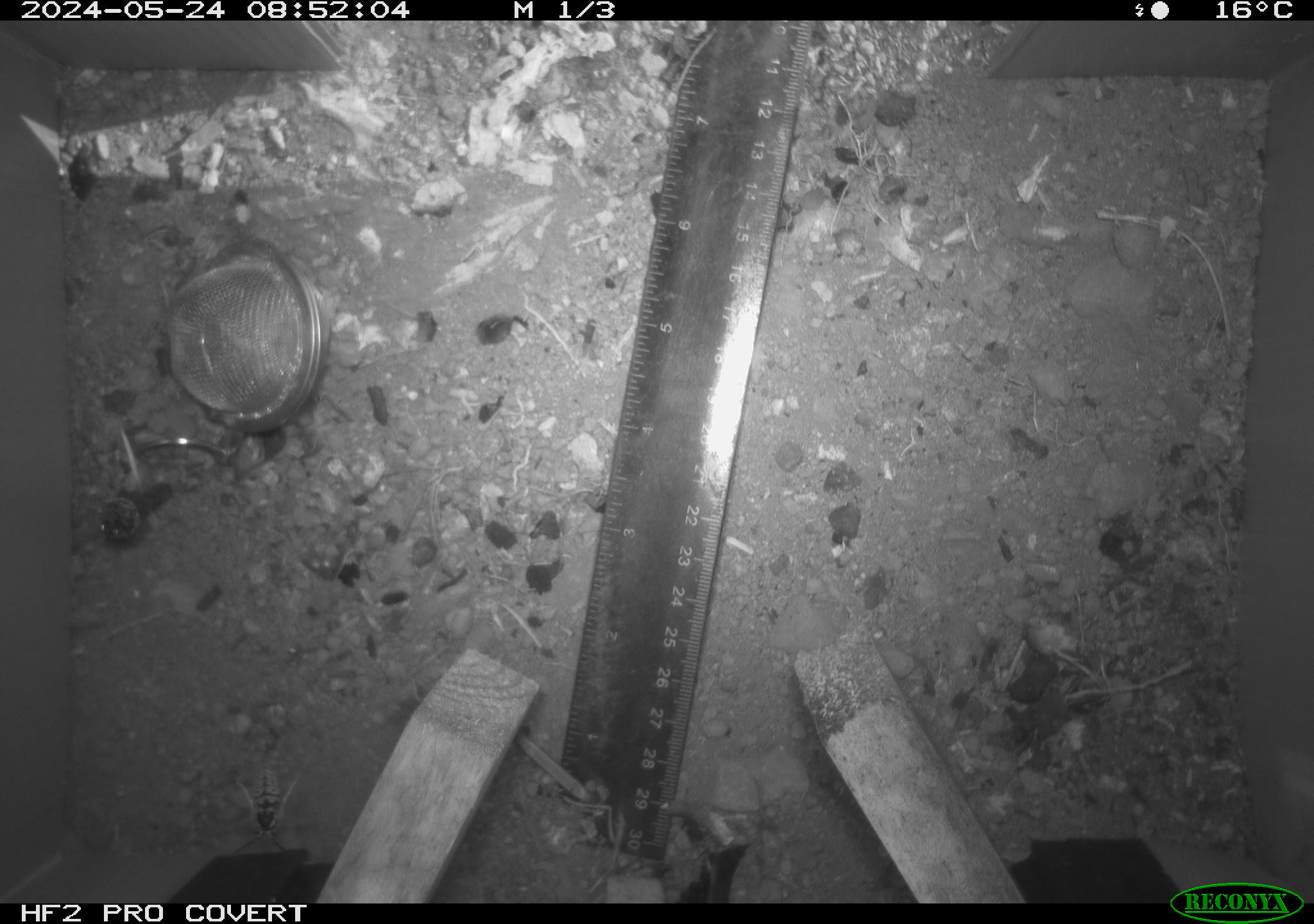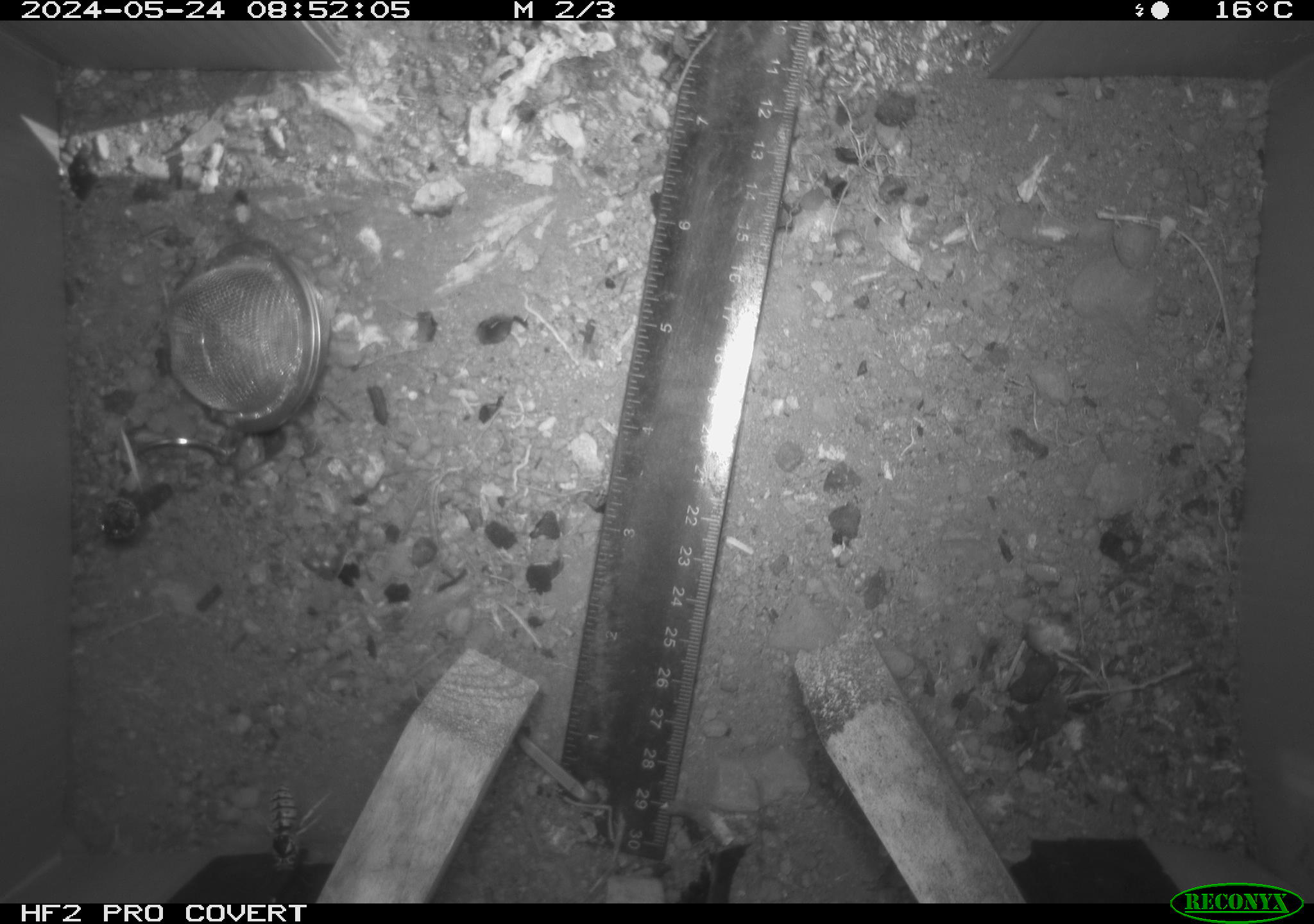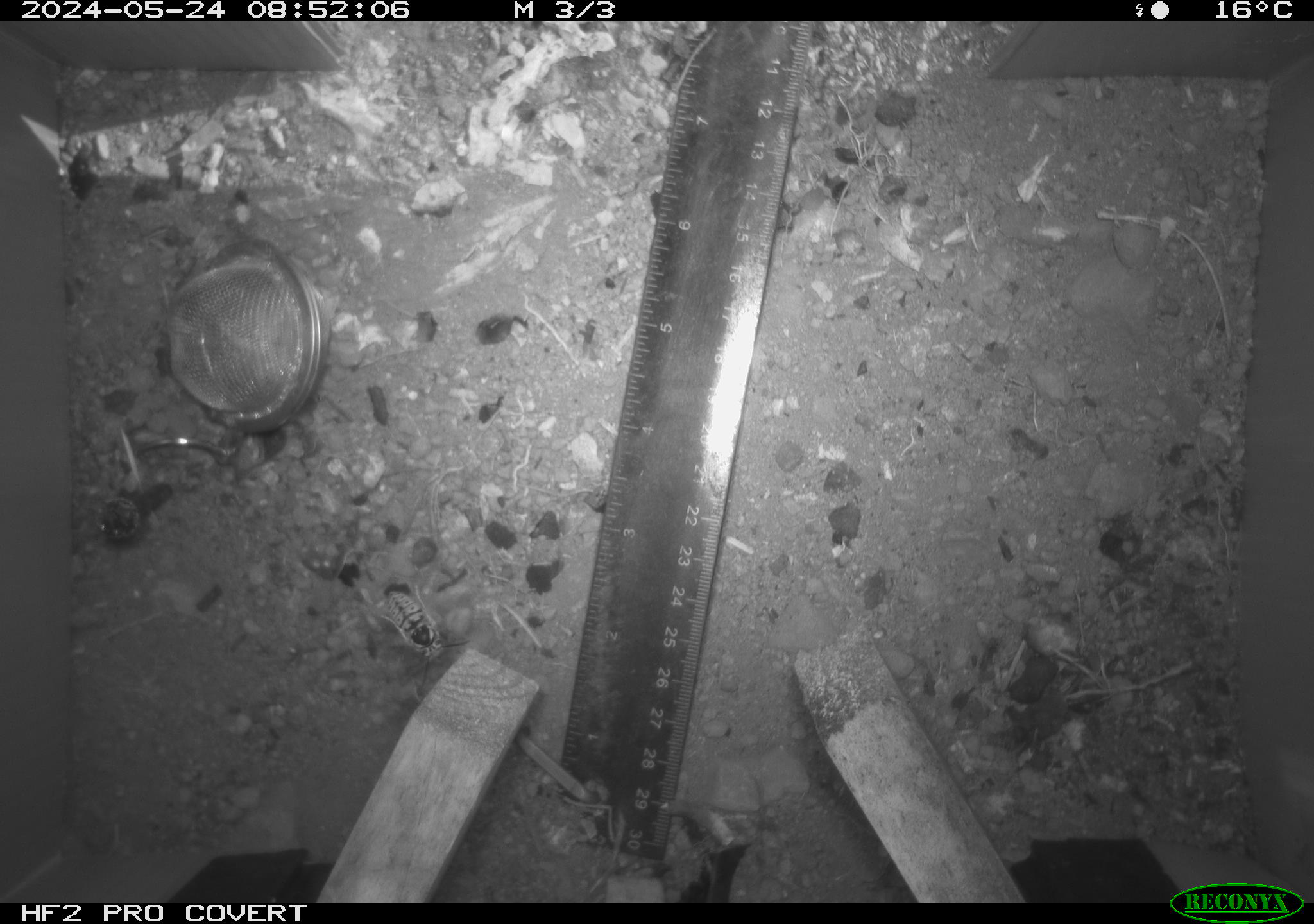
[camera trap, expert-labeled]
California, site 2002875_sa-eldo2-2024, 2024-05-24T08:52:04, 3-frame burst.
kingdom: Animalia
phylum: Arthropoda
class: Insecta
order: Hymenoptera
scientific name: Hymenoptera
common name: ants, bees, wasps, and sawflies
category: hymenoptera order